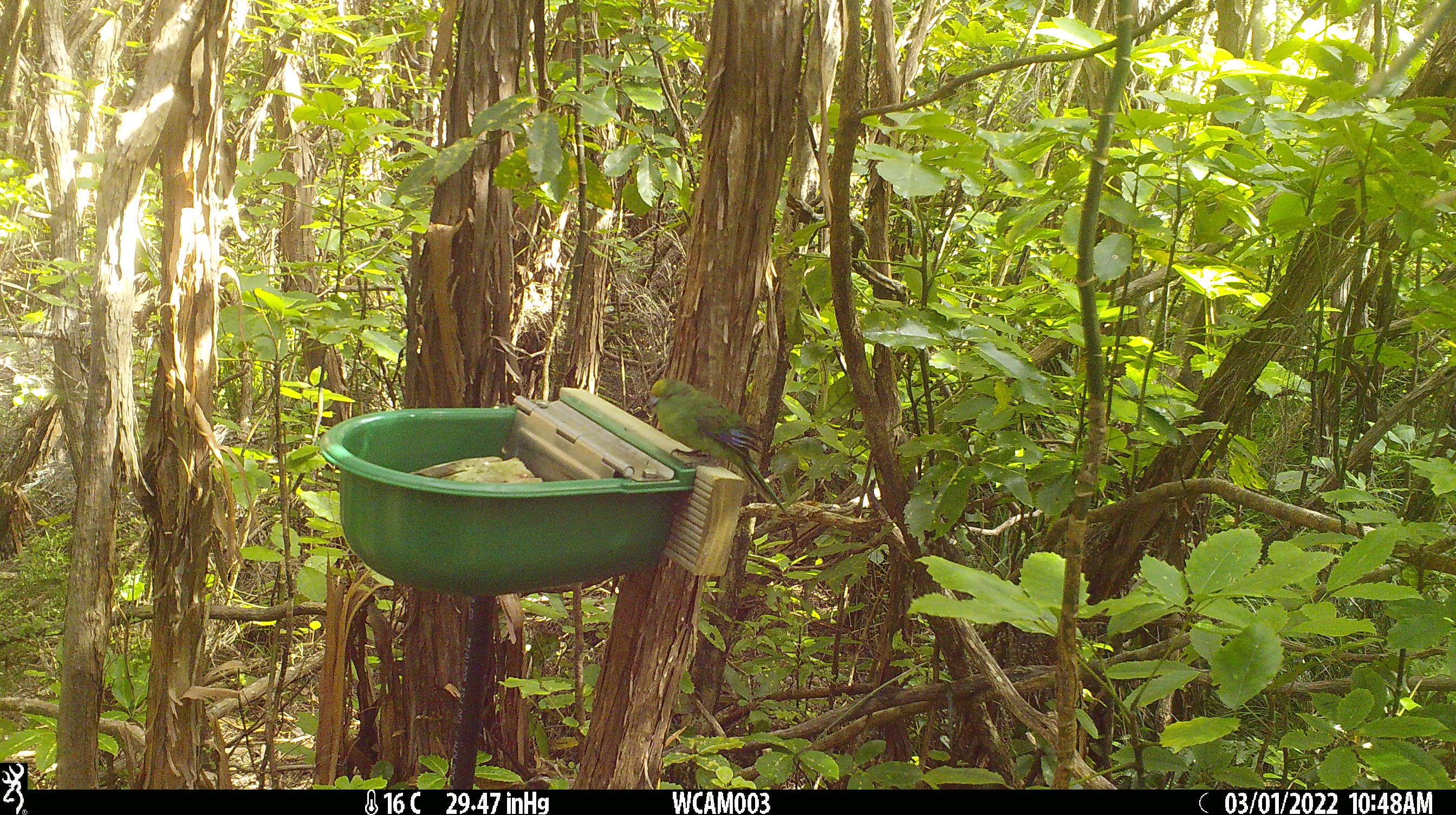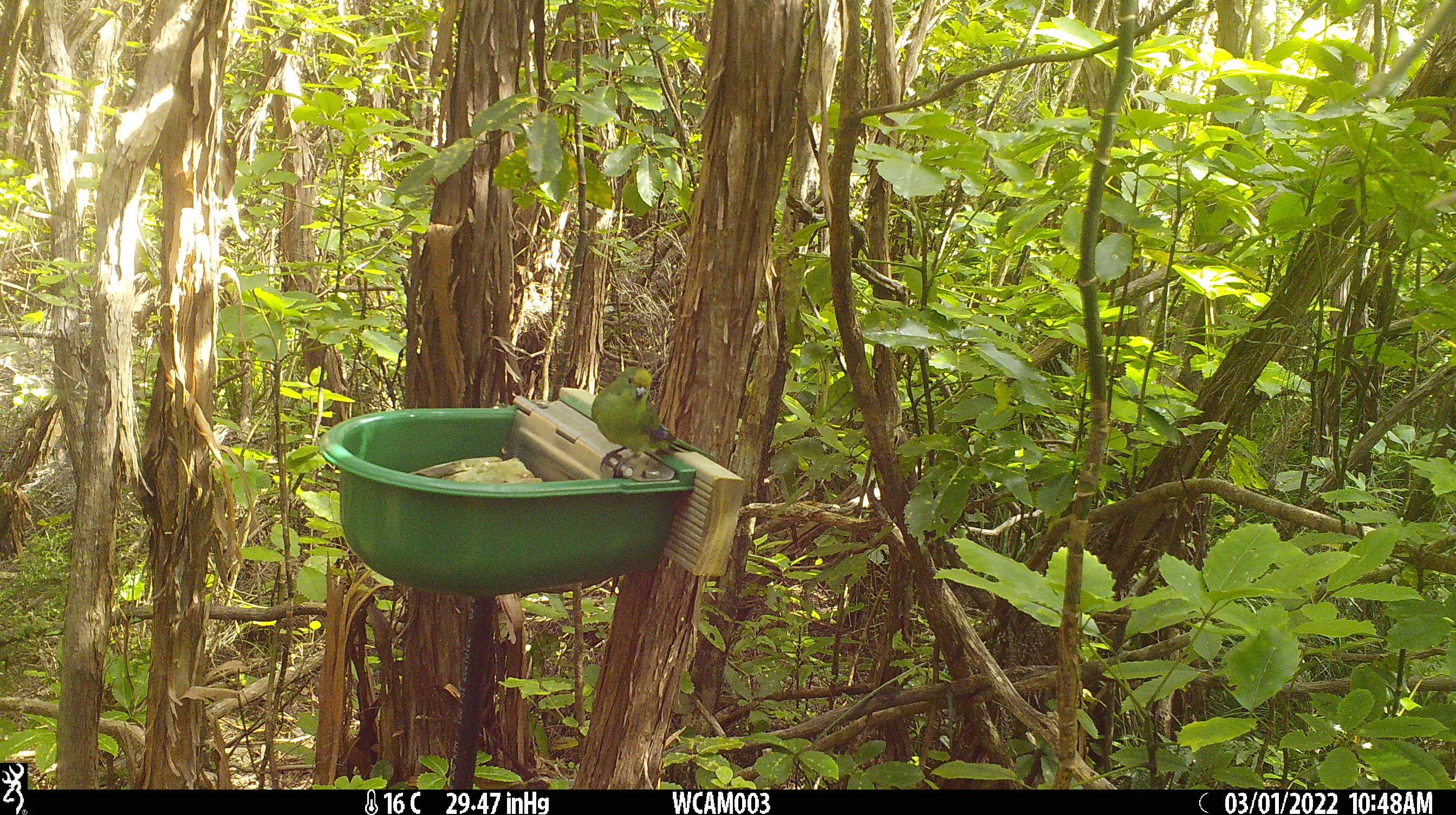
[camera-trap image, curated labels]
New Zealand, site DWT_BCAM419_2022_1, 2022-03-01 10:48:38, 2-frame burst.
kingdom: Animalia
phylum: Chordata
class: Aves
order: Psittaciformes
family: Psittaculidae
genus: Cyanoramphus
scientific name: Cyanoramphus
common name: parakeet